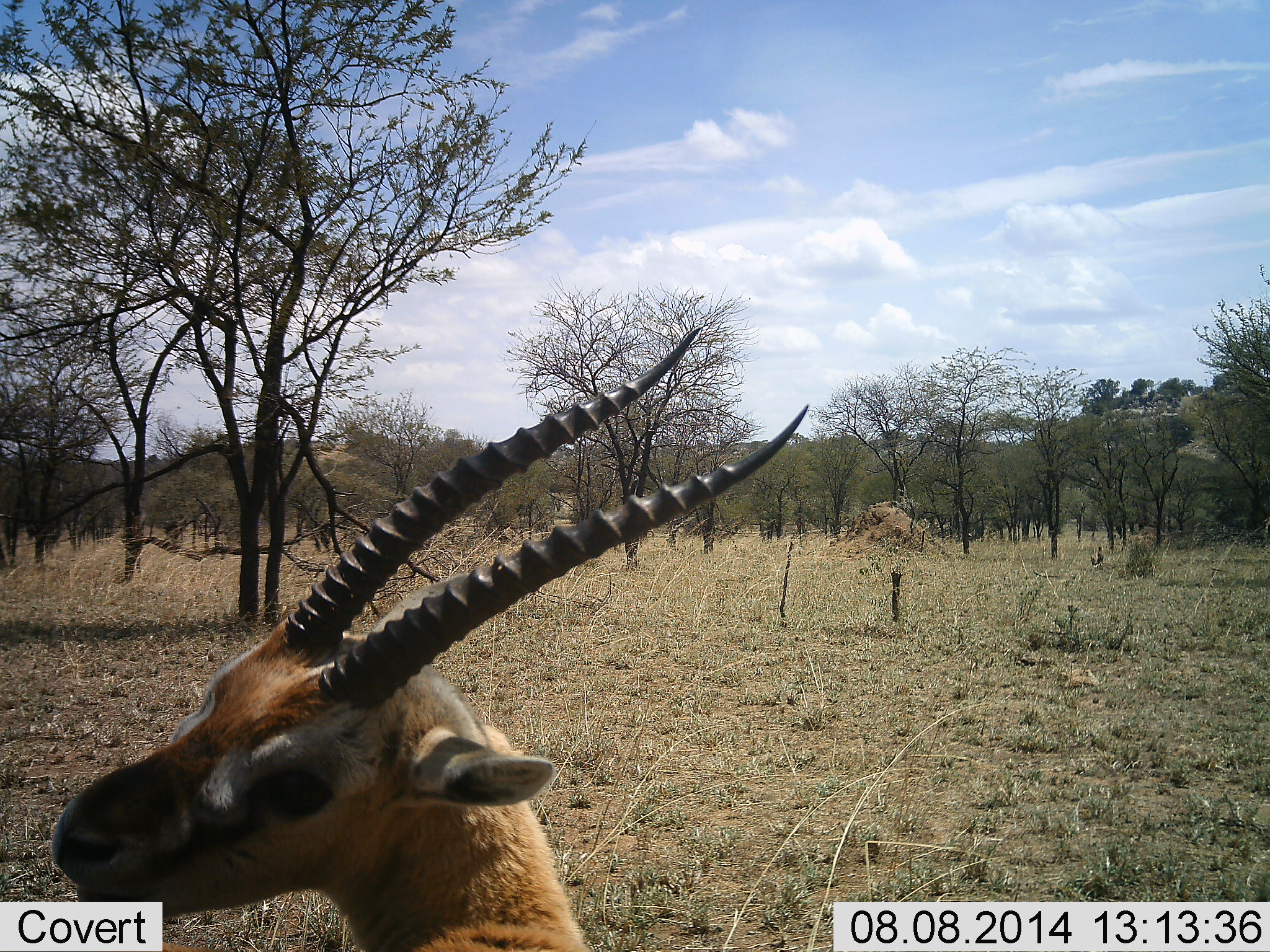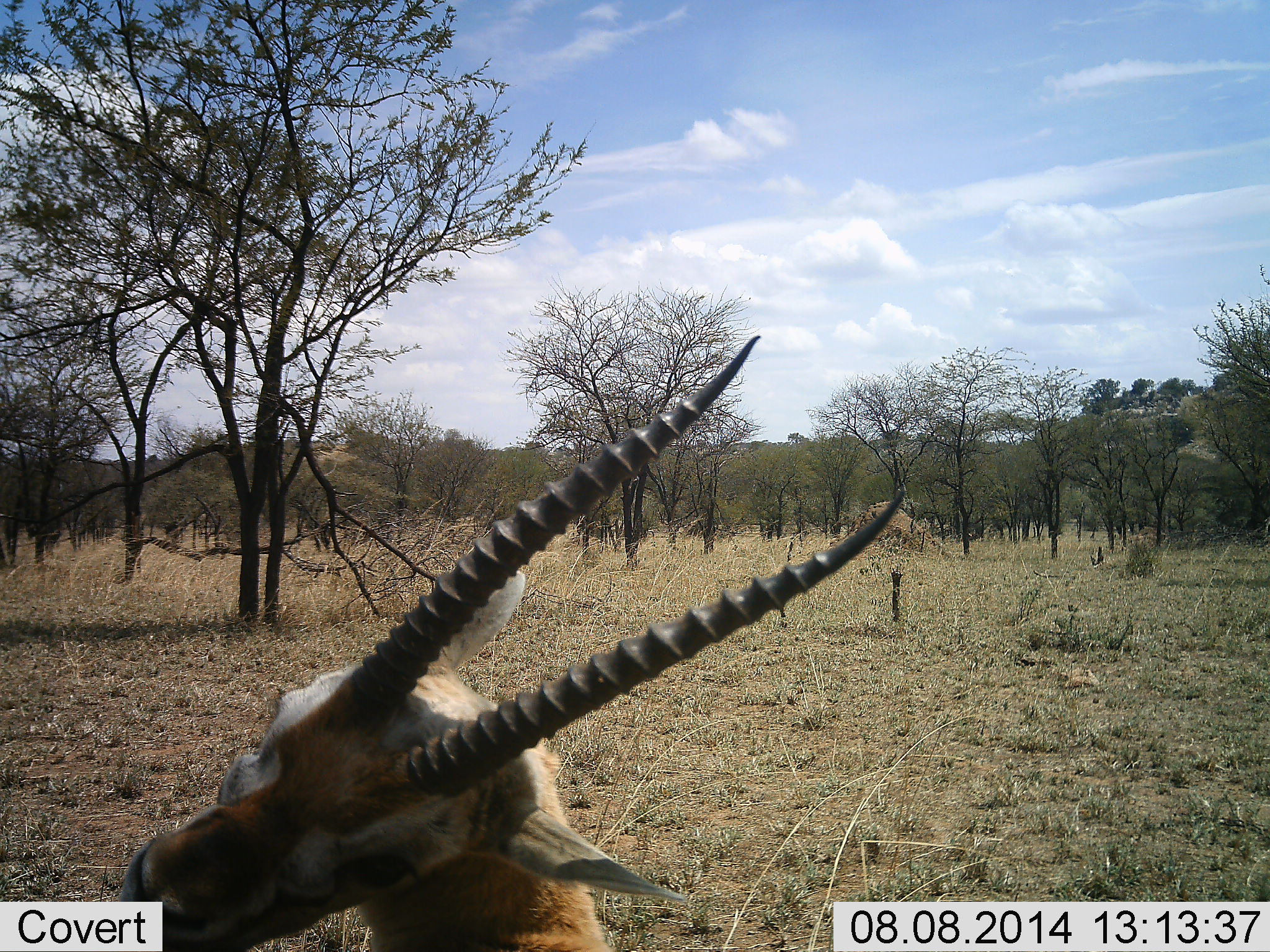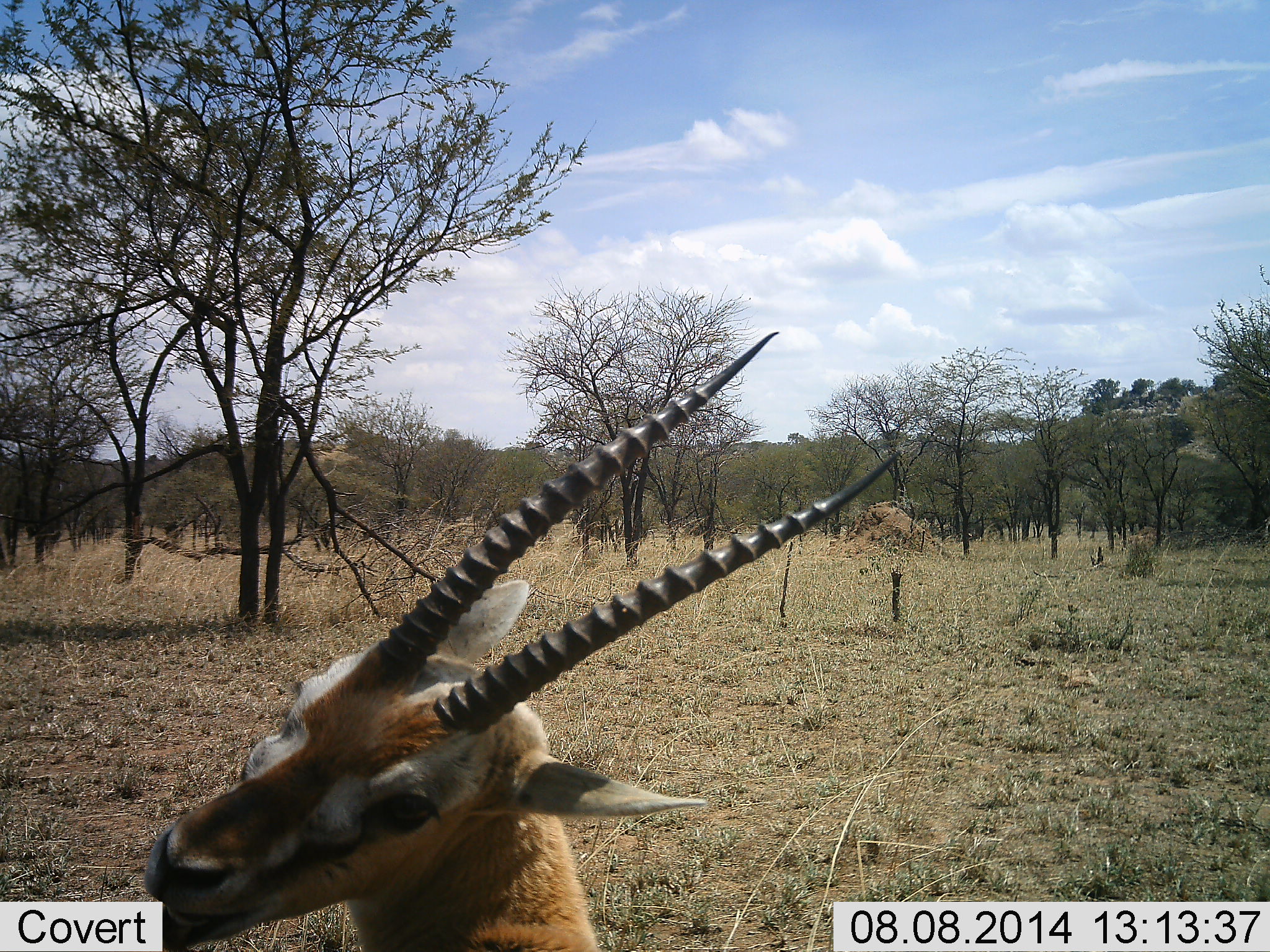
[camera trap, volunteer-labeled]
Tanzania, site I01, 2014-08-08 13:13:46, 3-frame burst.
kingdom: Animalia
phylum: Chordata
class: Mammalia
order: Artiodactyla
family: Bovidae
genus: Eudorcas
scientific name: Eudorcas thomsonii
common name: thomson's gazelle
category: gazellethomsons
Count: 1.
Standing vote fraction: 30%.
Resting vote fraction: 60%.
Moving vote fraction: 10%.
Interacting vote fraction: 0%.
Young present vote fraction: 0%.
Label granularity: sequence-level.